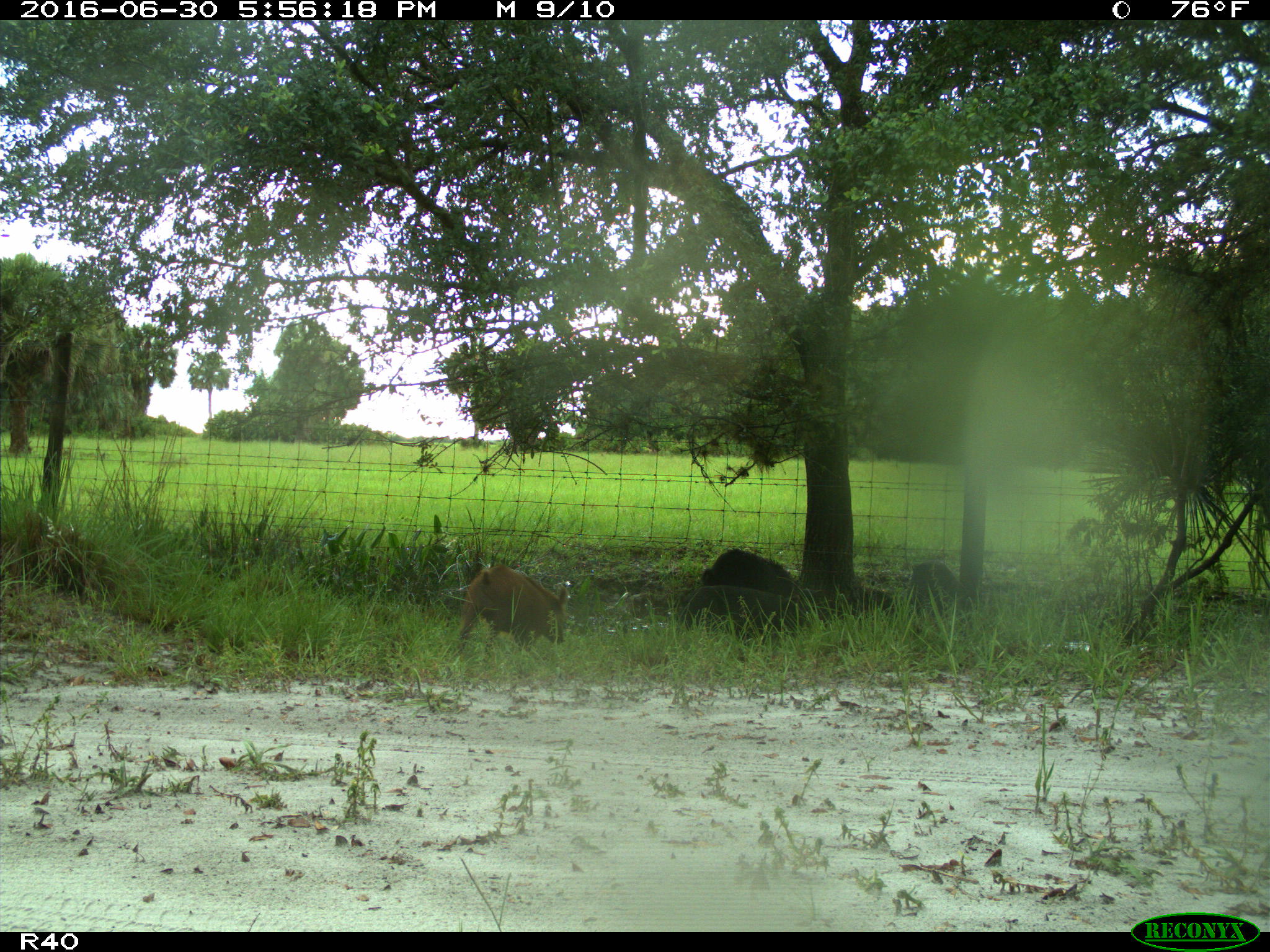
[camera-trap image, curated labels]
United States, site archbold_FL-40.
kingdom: Animalia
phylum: Chordata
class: Mammalia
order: Artiodactyla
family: Suidae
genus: Sus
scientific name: Sus scrofa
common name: wild boar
Sus scrofa (wild boar).